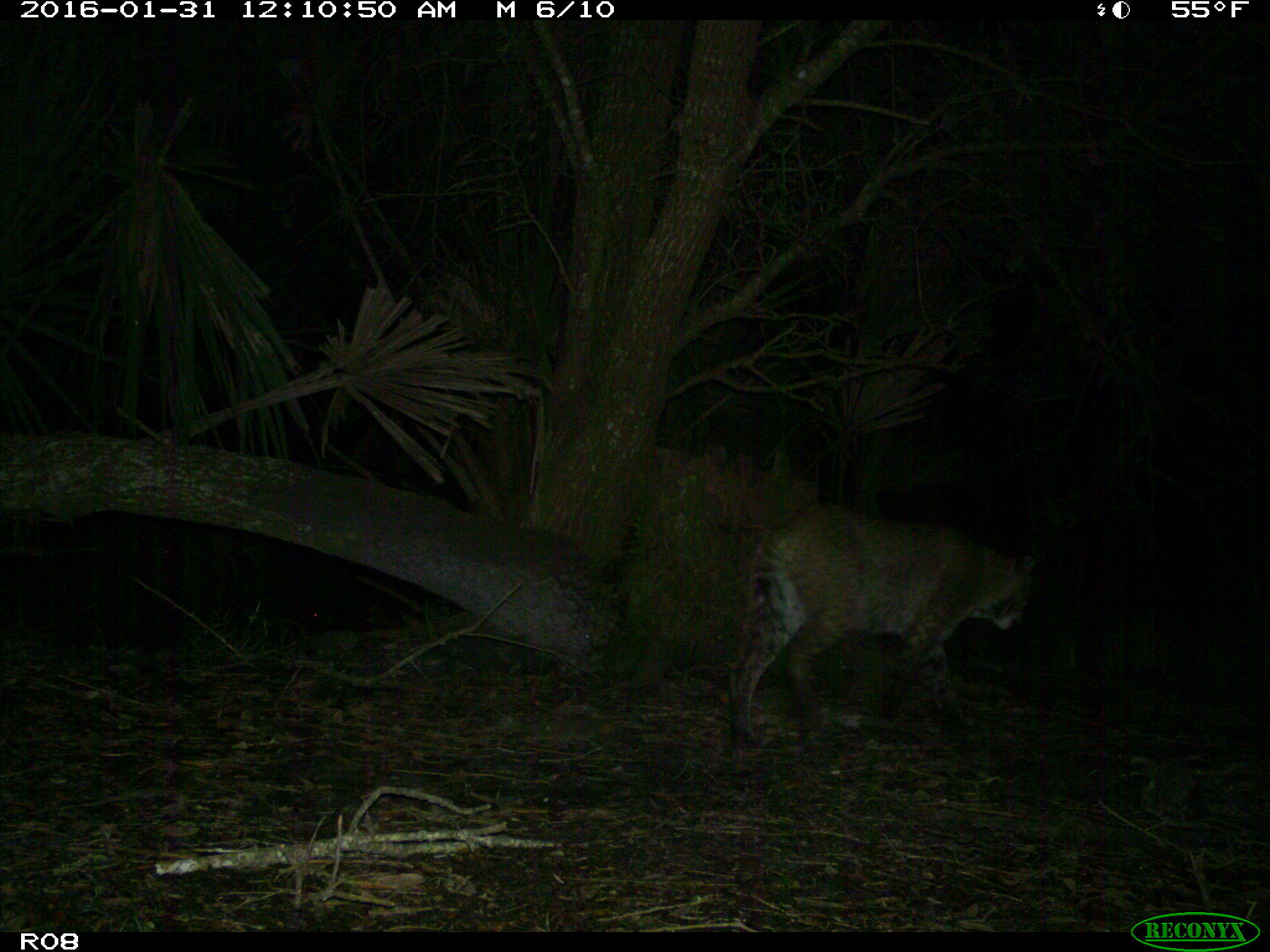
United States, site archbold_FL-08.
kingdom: Animalia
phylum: Chordata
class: Mammalia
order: Carnivora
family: Felidae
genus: Lynx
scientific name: Lynx rufus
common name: bobcat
Lynx rufus (bobcat).